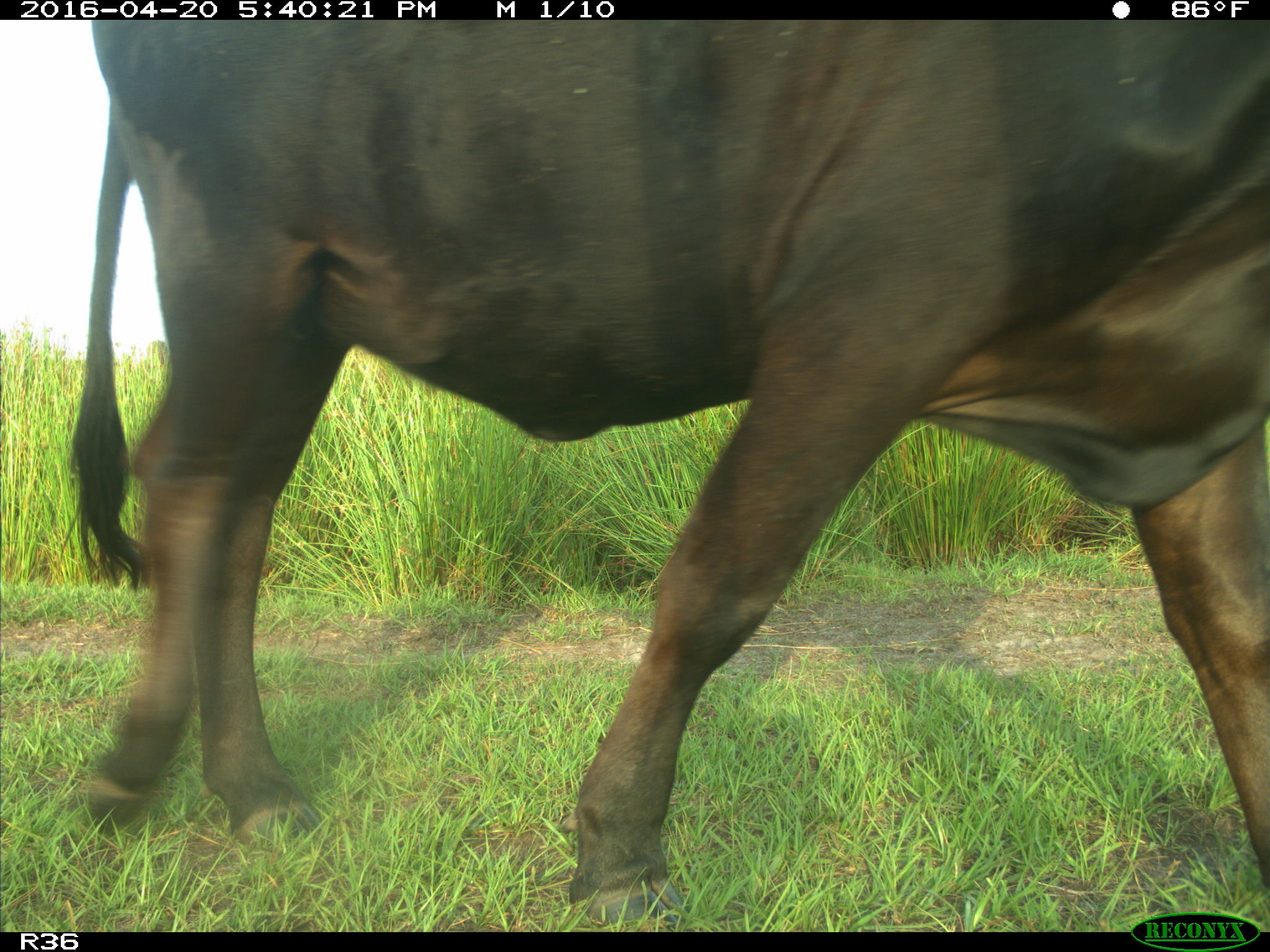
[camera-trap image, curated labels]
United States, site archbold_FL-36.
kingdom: Animalia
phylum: Chordata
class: Mammalia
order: Artiodactyla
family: Bovidae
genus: Bos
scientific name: Bos taurus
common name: domestic cow